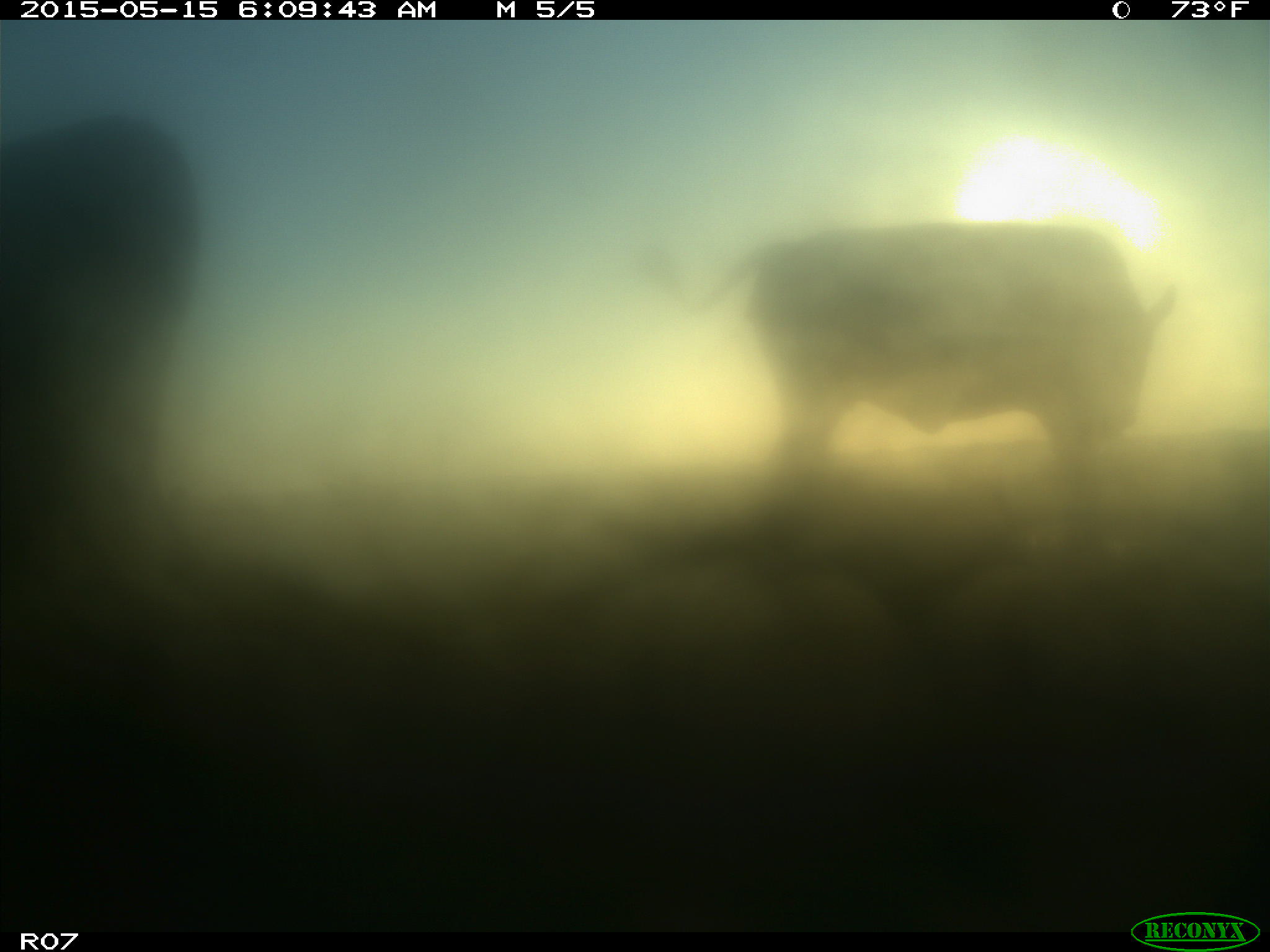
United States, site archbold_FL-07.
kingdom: Animalia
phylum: Chordata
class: Mammalia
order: Artiodactyla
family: Bovidae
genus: Bos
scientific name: Bos taurus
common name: domestic cow